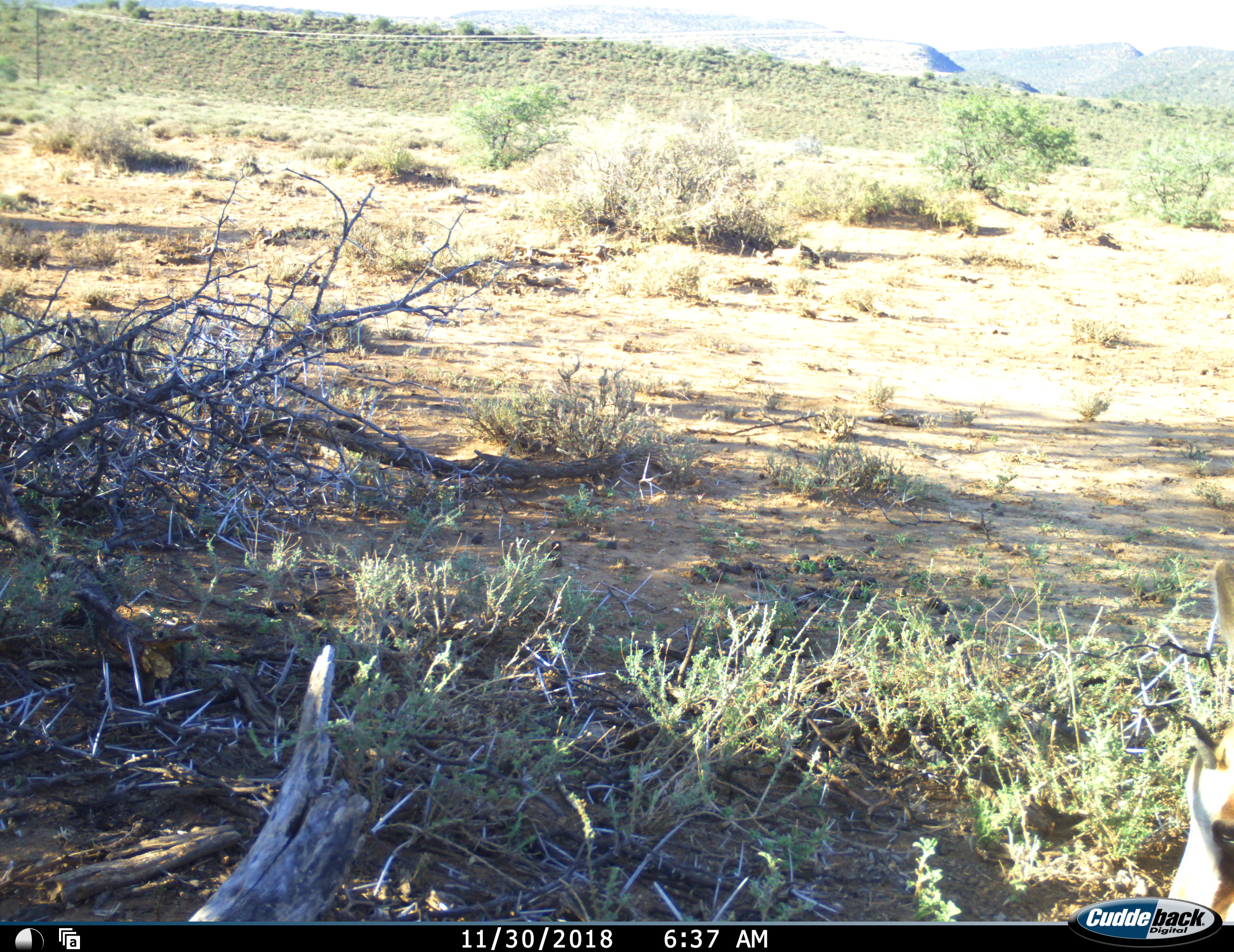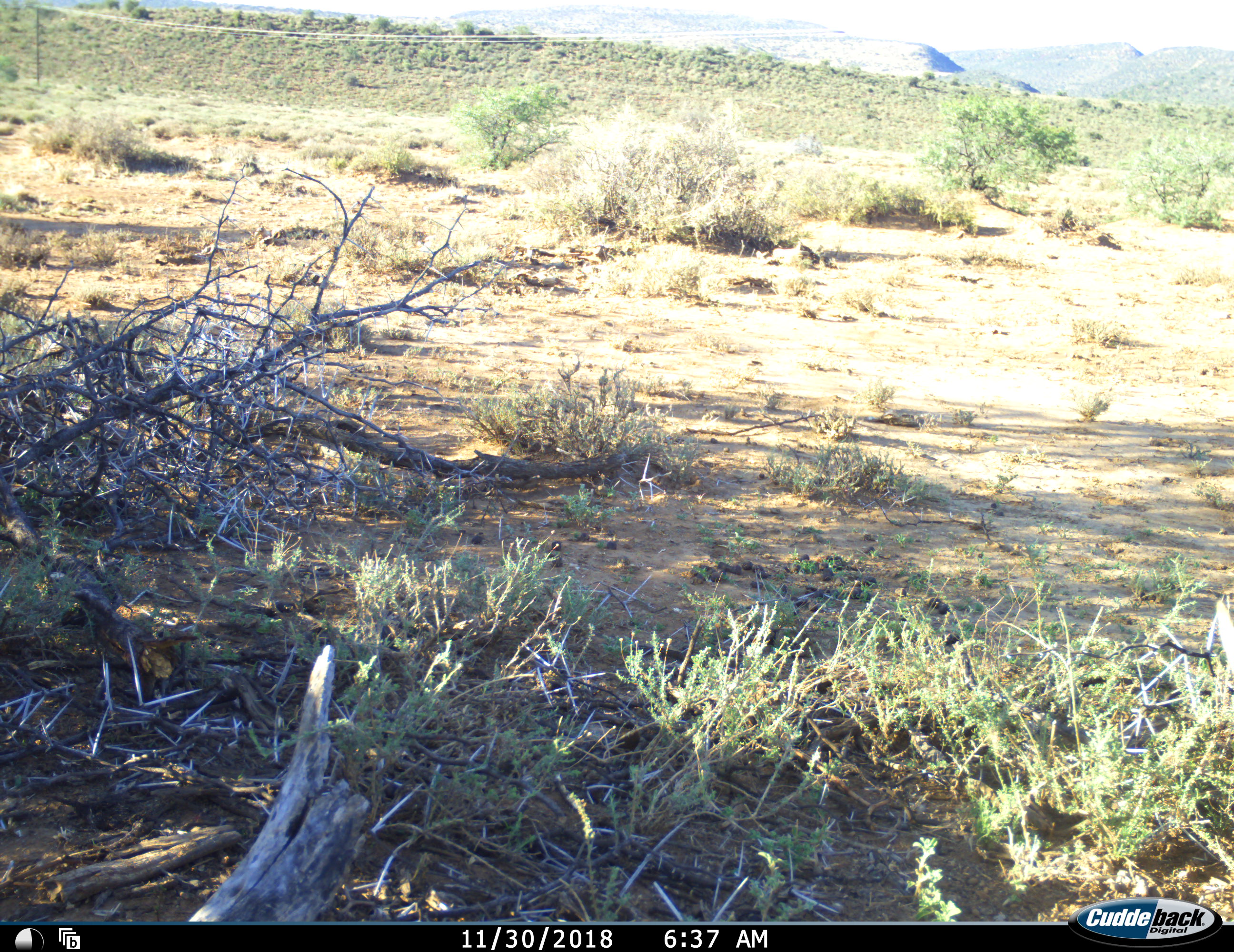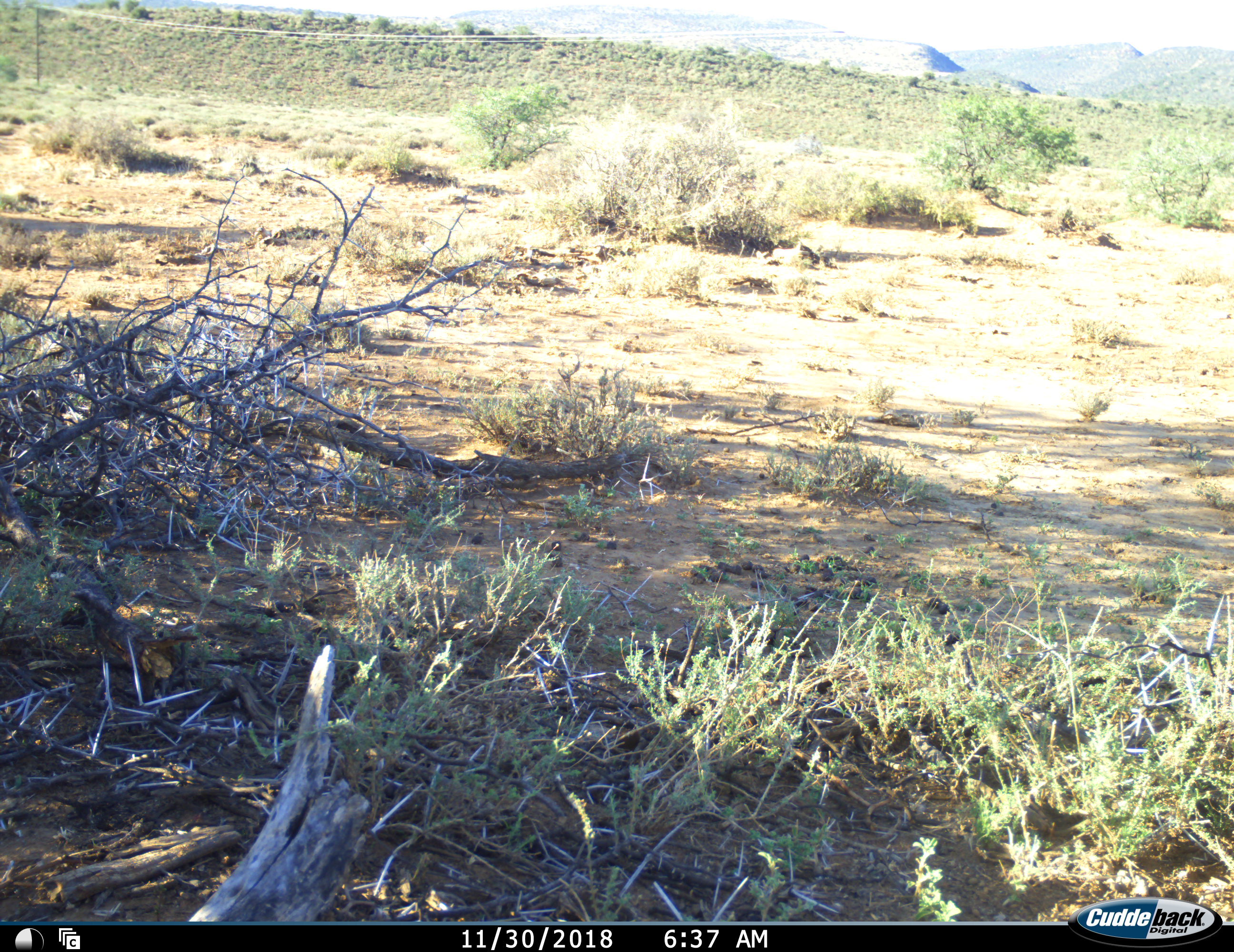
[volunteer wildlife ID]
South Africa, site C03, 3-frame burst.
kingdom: Animalia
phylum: Chordata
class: Mammalia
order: Artiodactyla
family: Bovidae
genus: Antidorcas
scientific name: Antidorcas marsupialis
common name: springbok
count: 1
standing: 29%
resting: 0%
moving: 43%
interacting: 0%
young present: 0%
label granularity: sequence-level